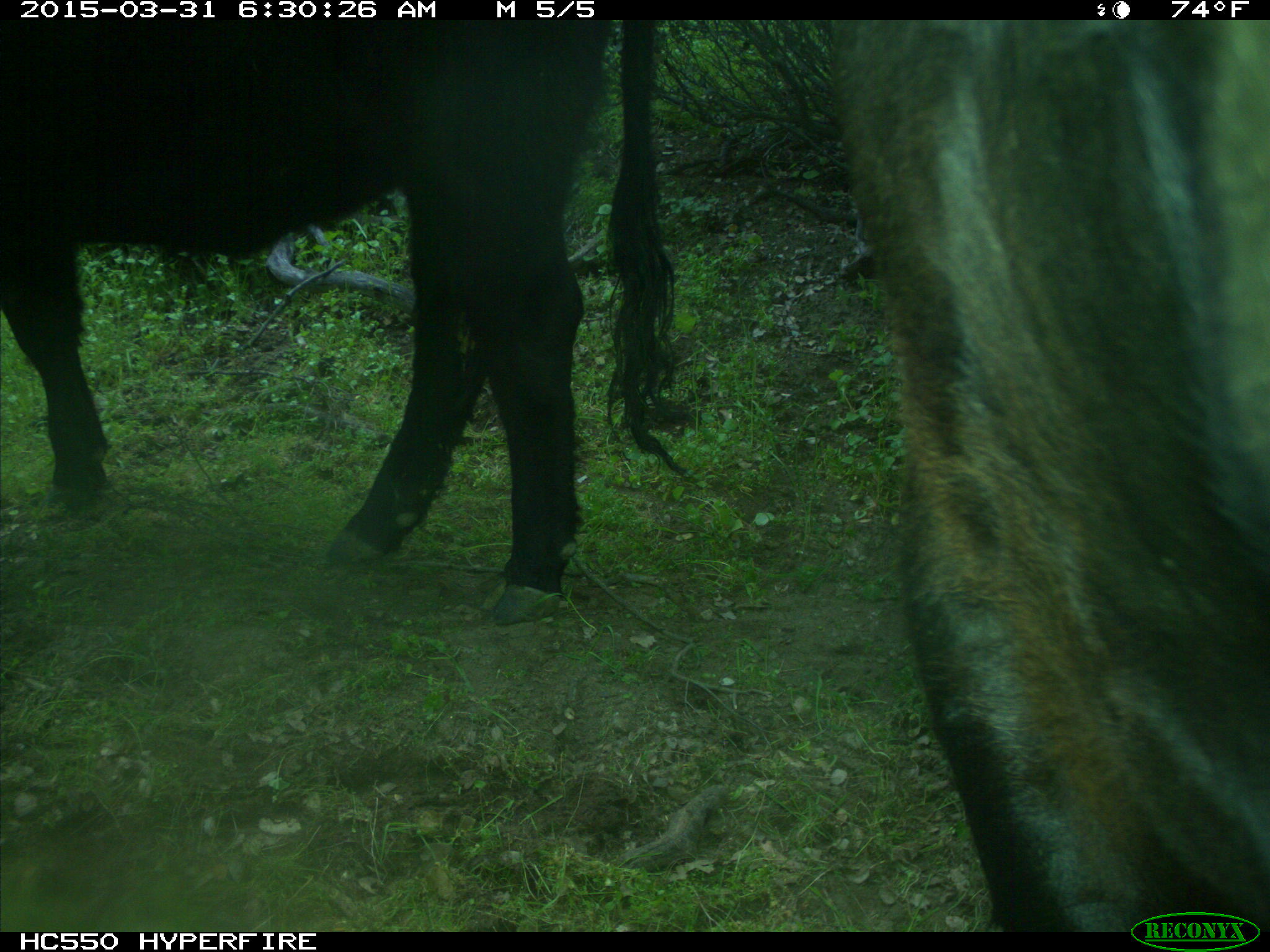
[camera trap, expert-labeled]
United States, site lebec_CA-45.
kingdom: Animalia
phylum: Chordata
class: Mammalia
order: Artiodactyla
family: Bovidae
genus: Bos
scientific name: Bos taurus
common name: domestic cow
Bos taurus (domestic cow).